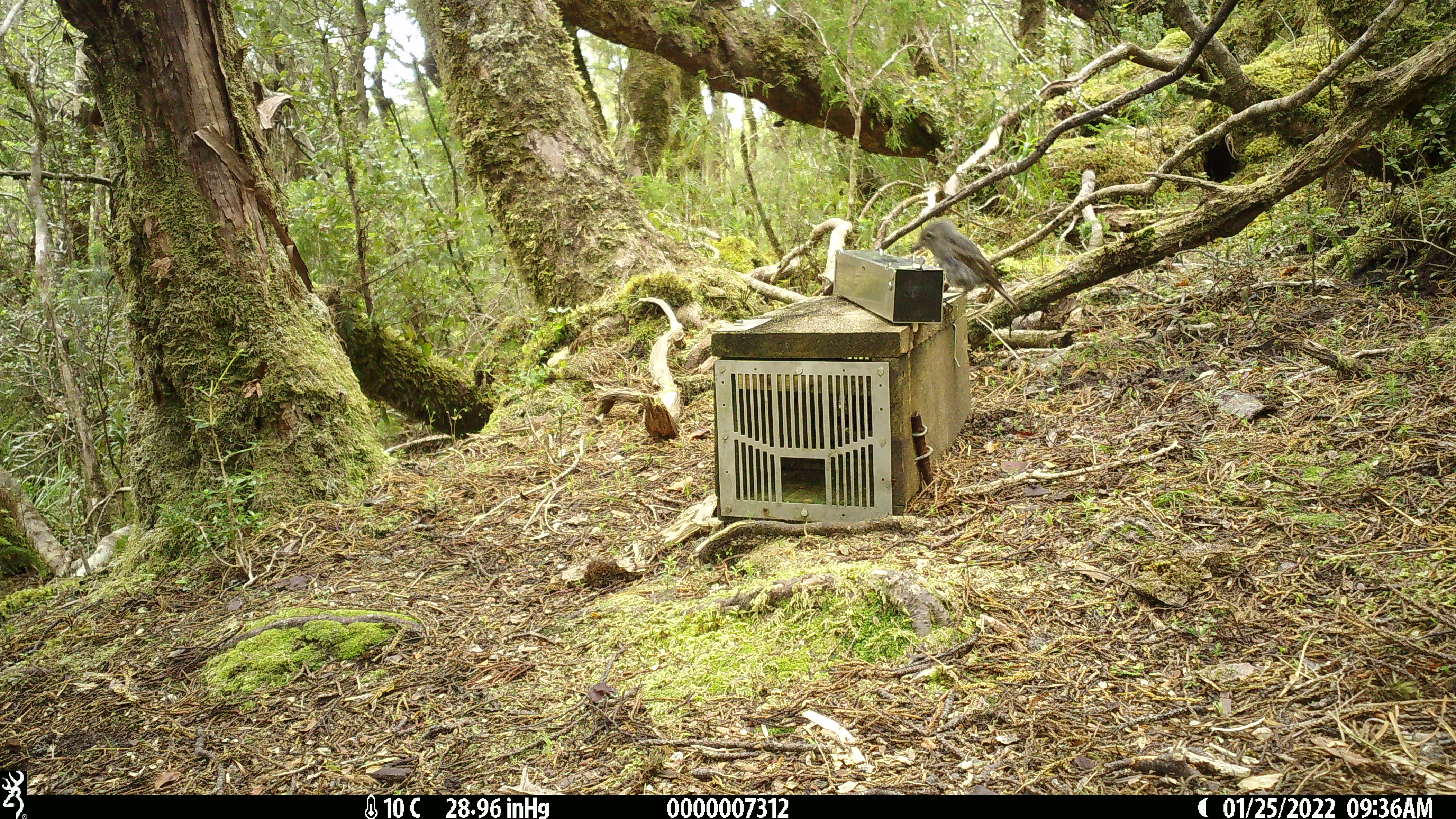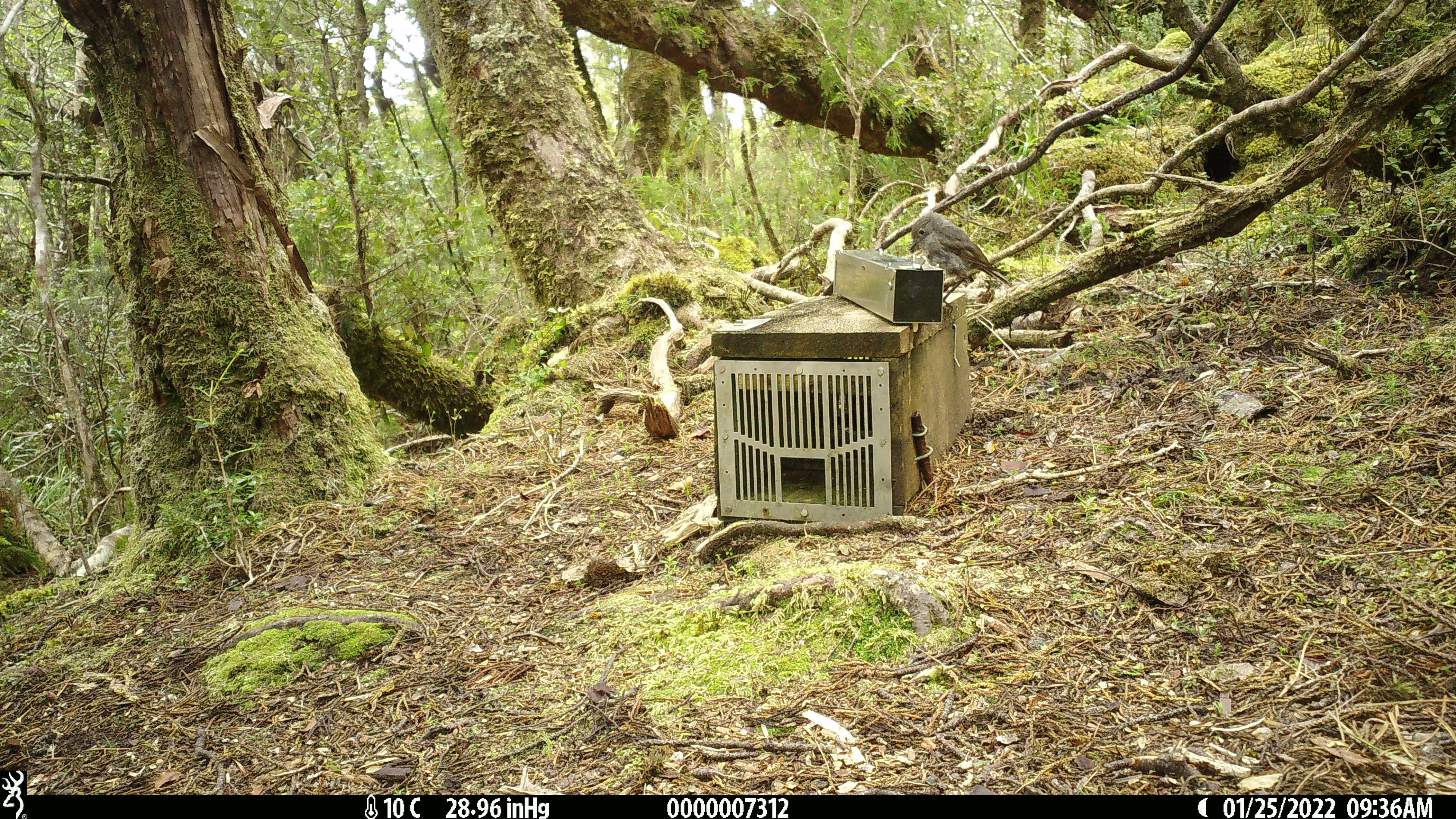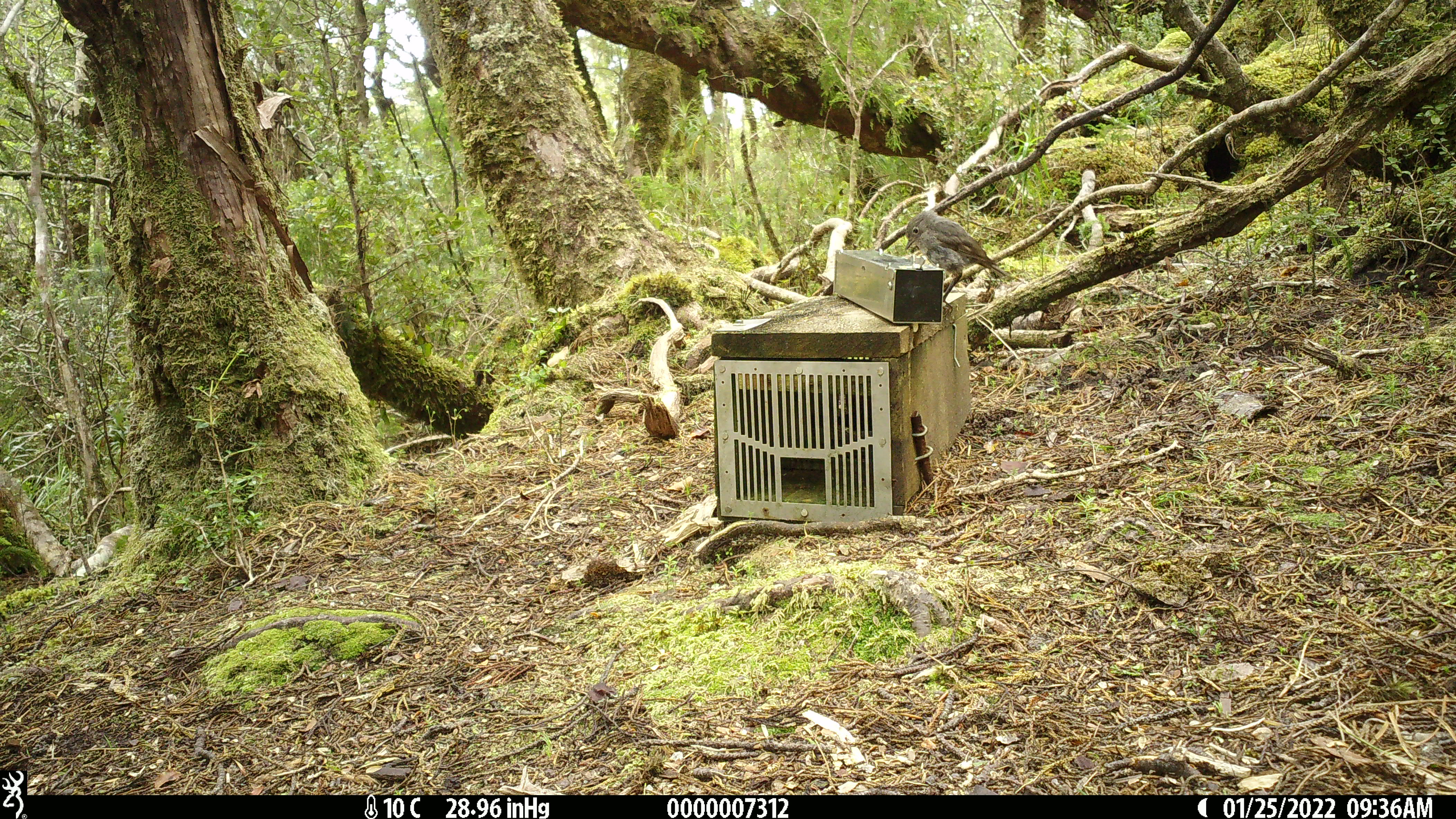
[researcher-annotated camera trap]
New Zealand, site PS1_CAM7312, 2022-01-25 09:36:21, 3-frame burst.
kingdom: Animalia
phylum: Chordata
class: Aves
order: Passeriformes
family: Petroicidae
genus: Petroica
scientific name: Petroica australis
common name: new zealand robin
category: robin